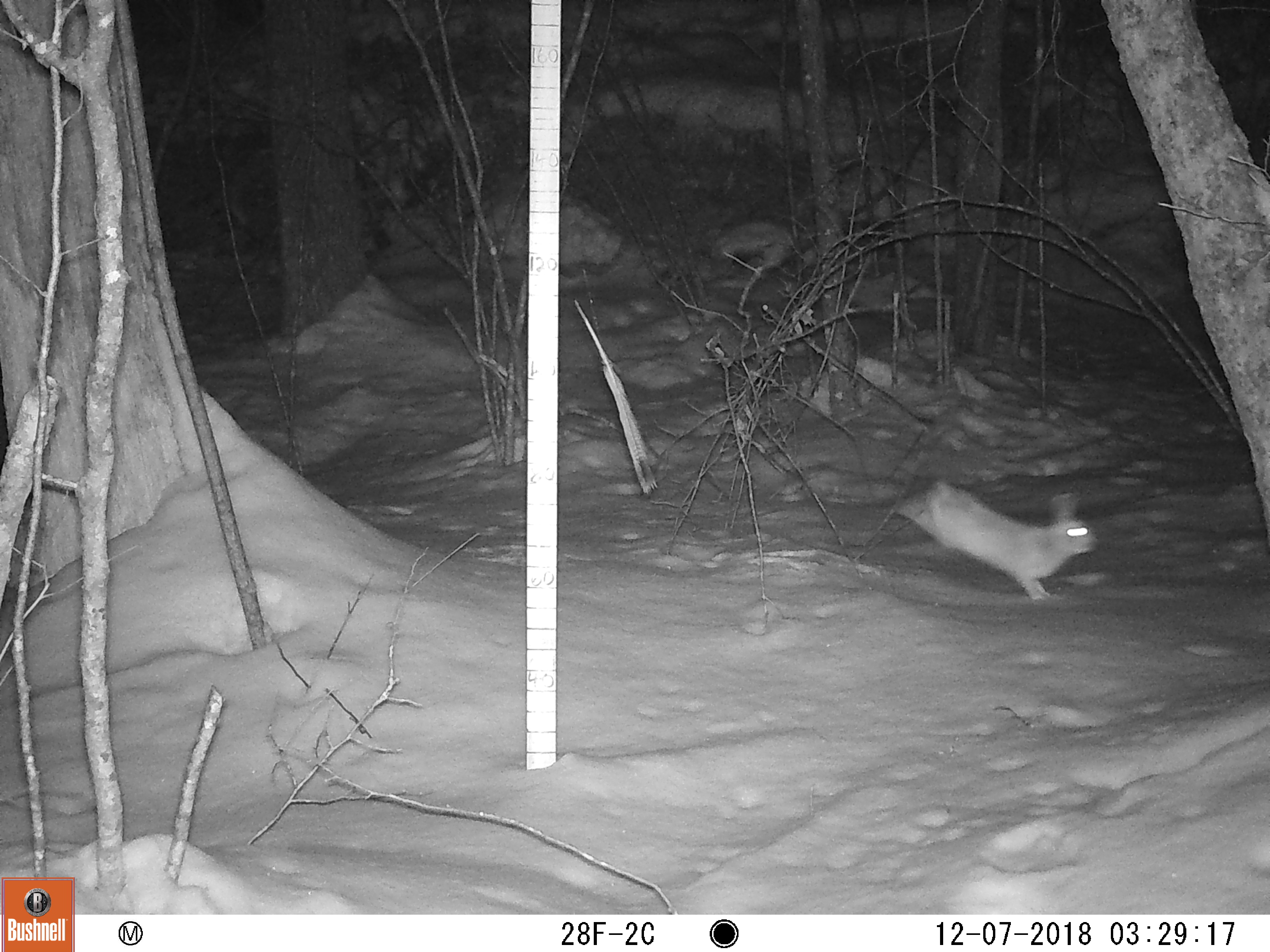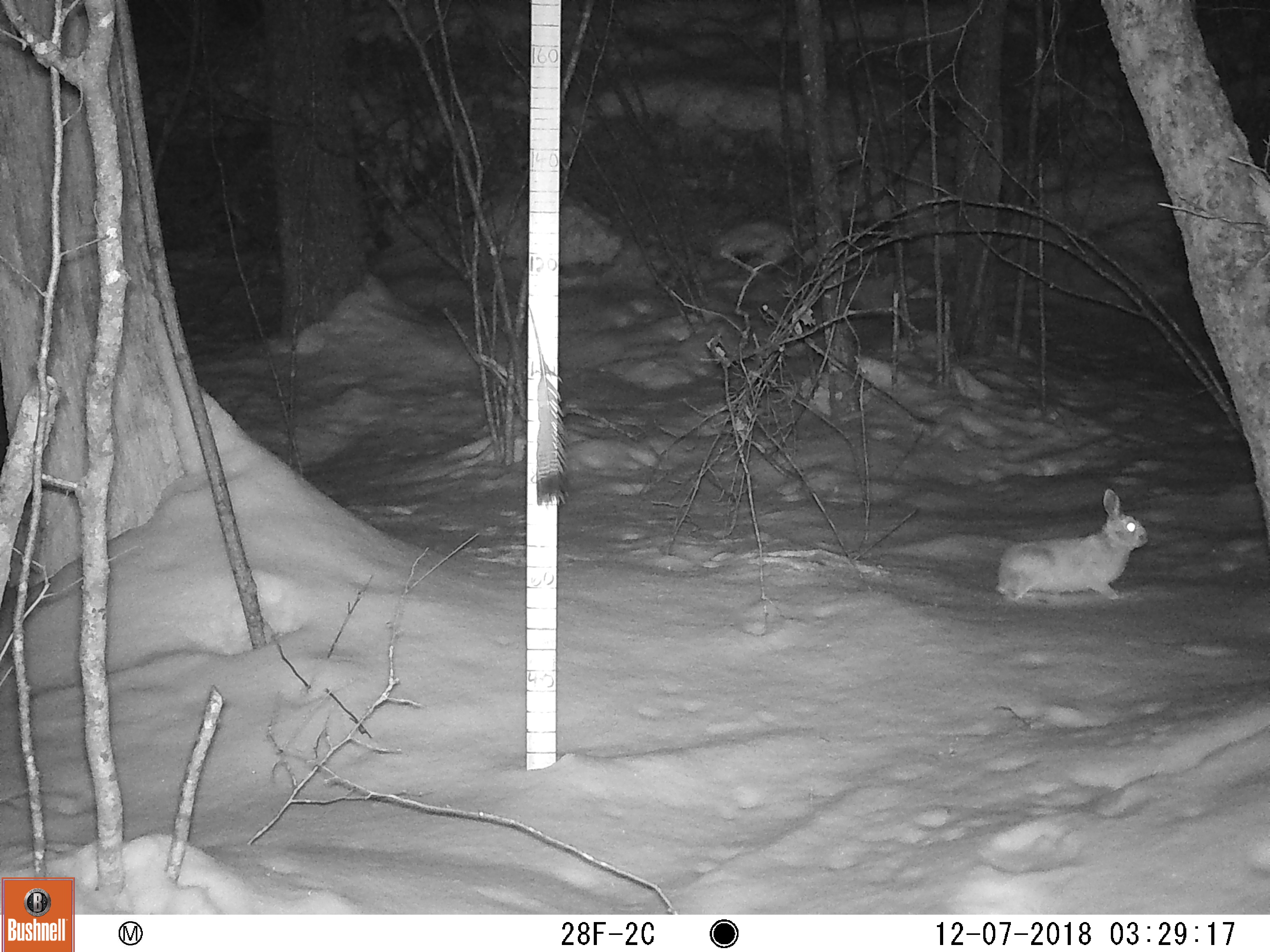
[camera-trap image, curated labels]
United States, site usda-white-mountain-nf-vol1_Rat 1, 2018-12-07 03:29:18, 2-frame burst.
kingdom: Animalia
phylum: Chordata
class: Mammalia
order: Lagomorpha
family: Leporidae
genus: Lepus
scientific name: Lepus americanus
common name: snowshoe hare